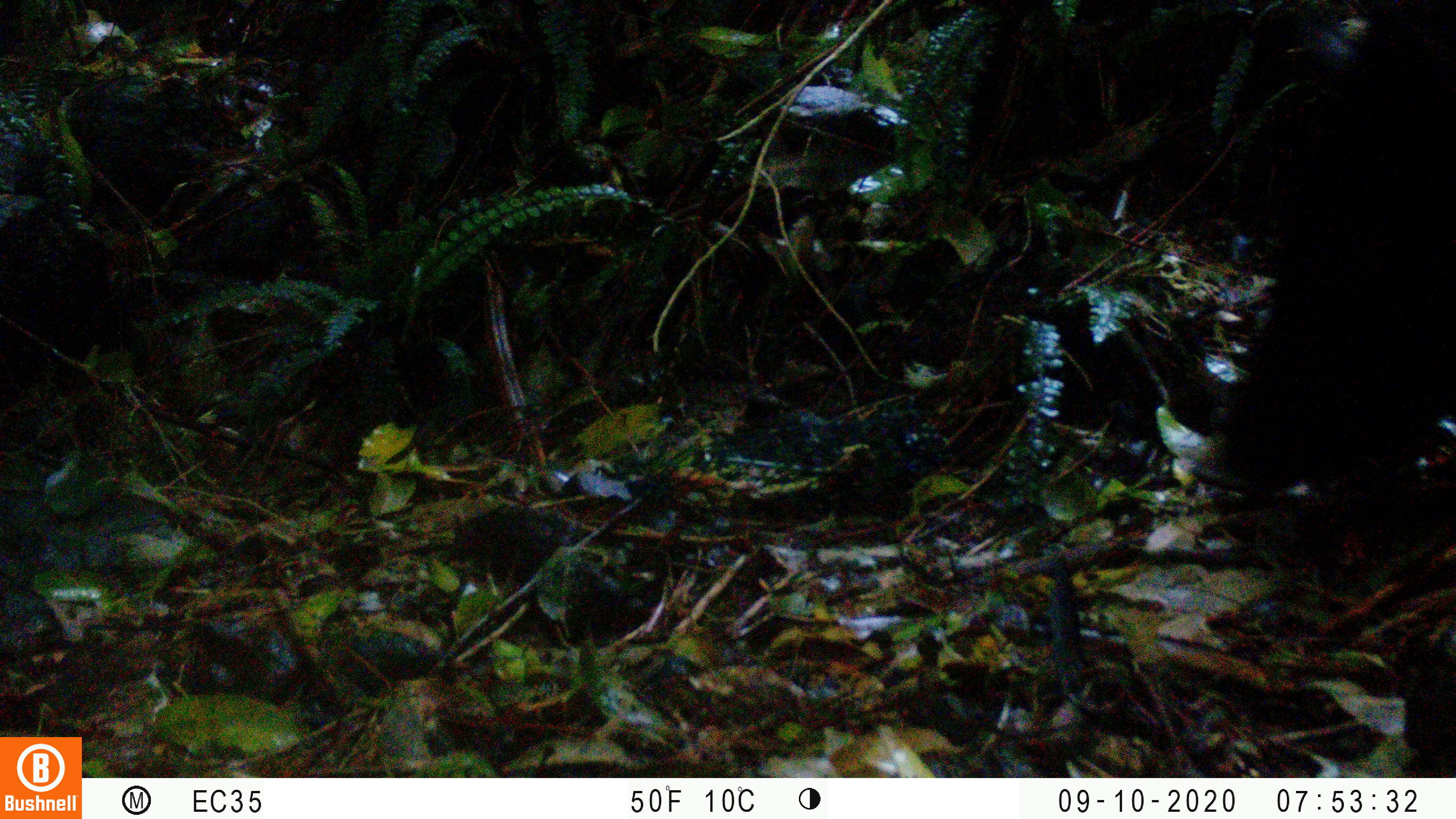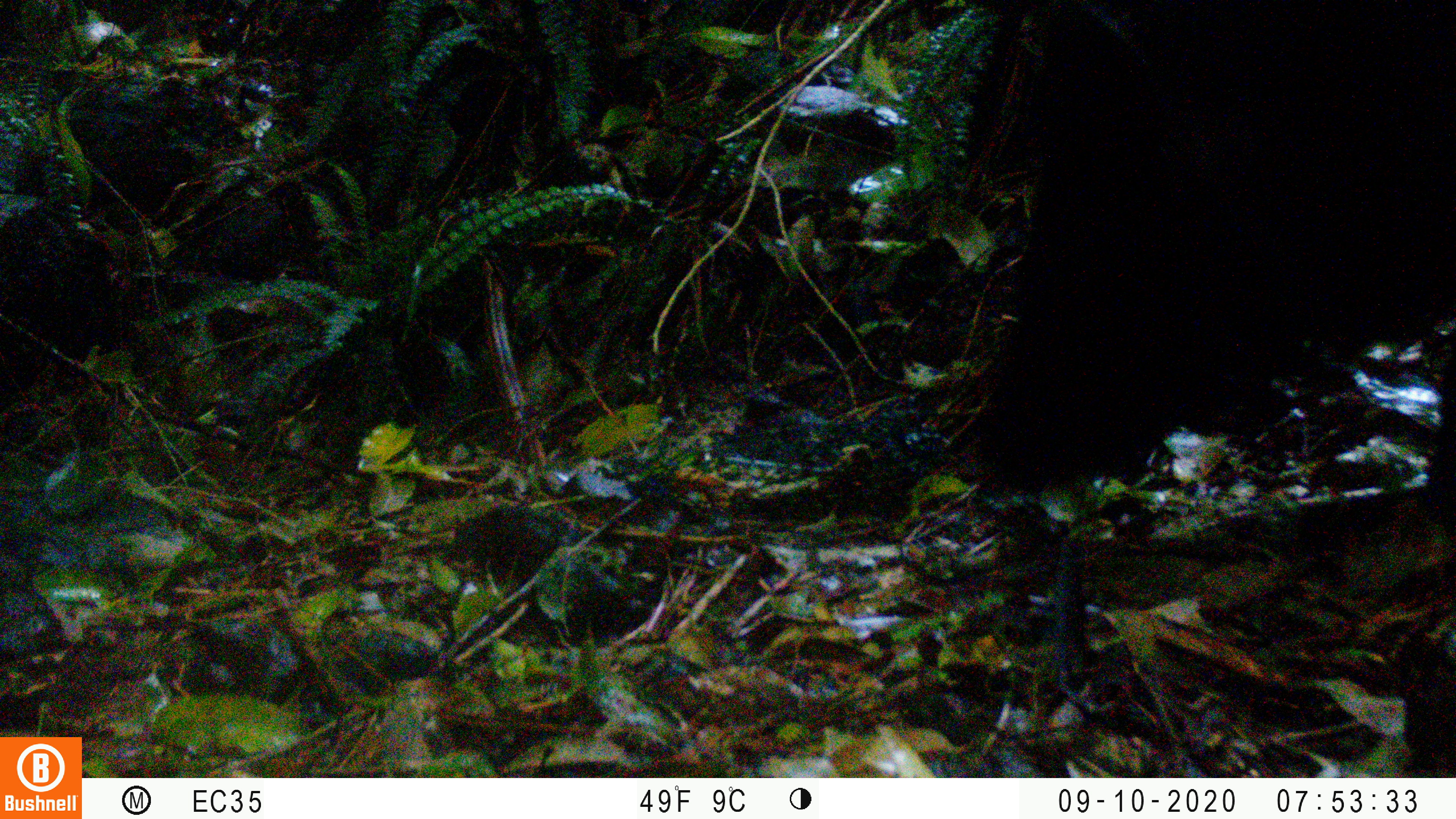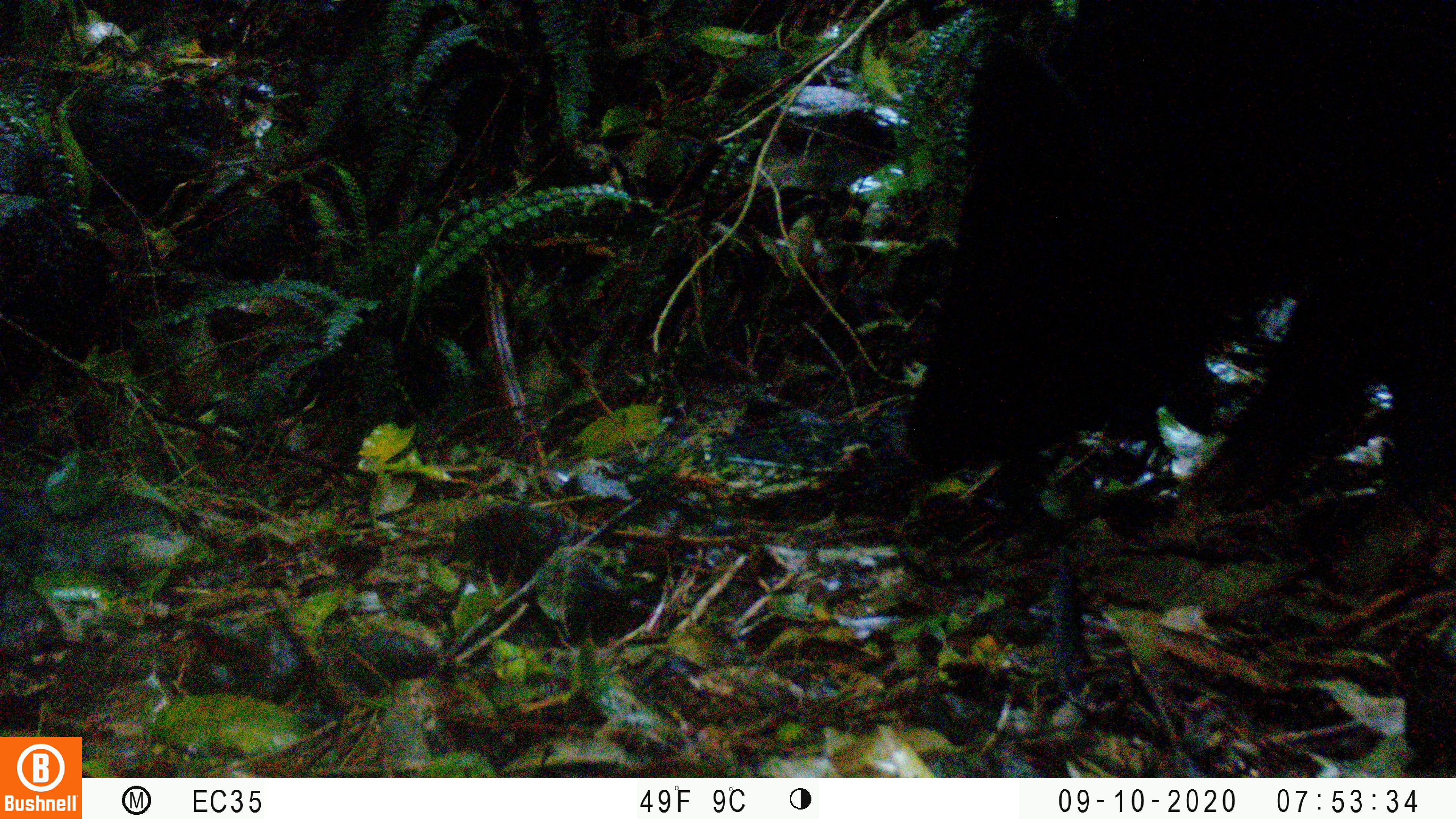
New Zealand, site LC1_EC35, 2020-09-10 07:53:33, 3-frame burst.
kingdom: Animalia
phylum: Chordata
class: Mammalia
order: Artiodactyla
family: Suidae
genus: Sus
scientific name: Sus scrofa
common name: pig